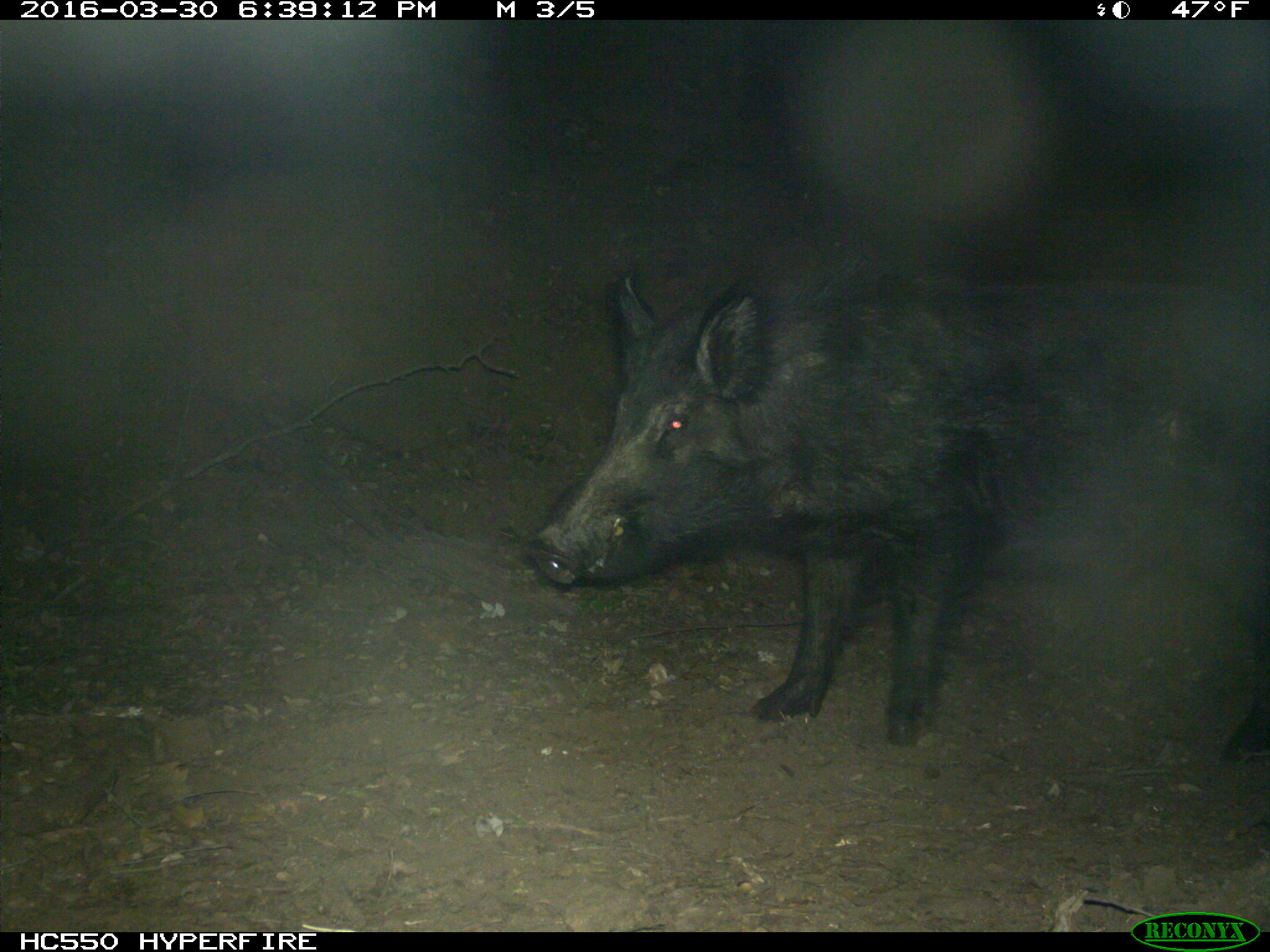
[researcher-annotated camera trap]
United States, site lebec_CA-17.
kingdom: Animalia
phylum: Chordata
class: Mammalia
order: Artiodactyla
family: Suidae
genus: Sus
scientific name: Sus scrofa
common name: wild boar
Sus scrofa (wild boar).